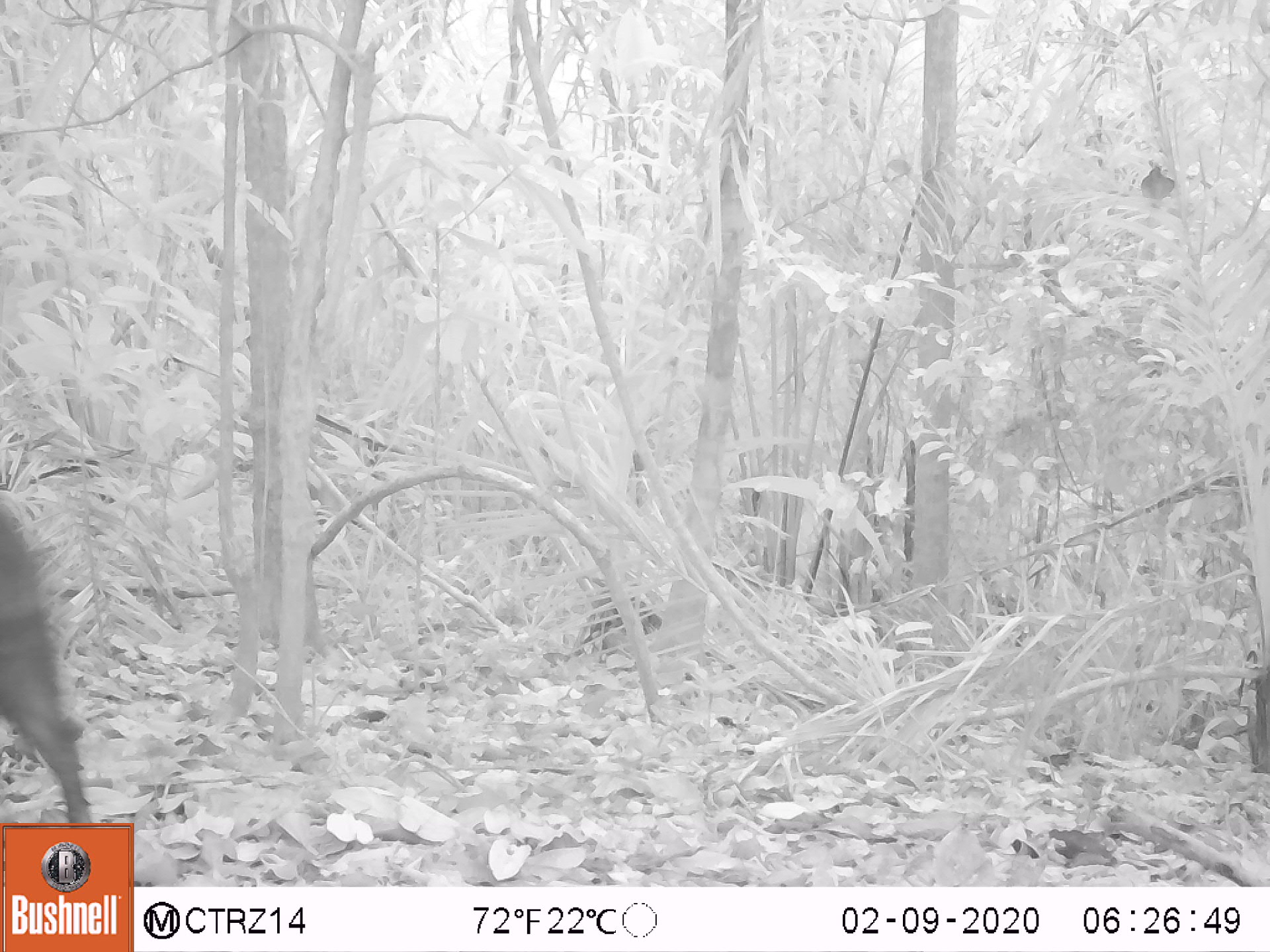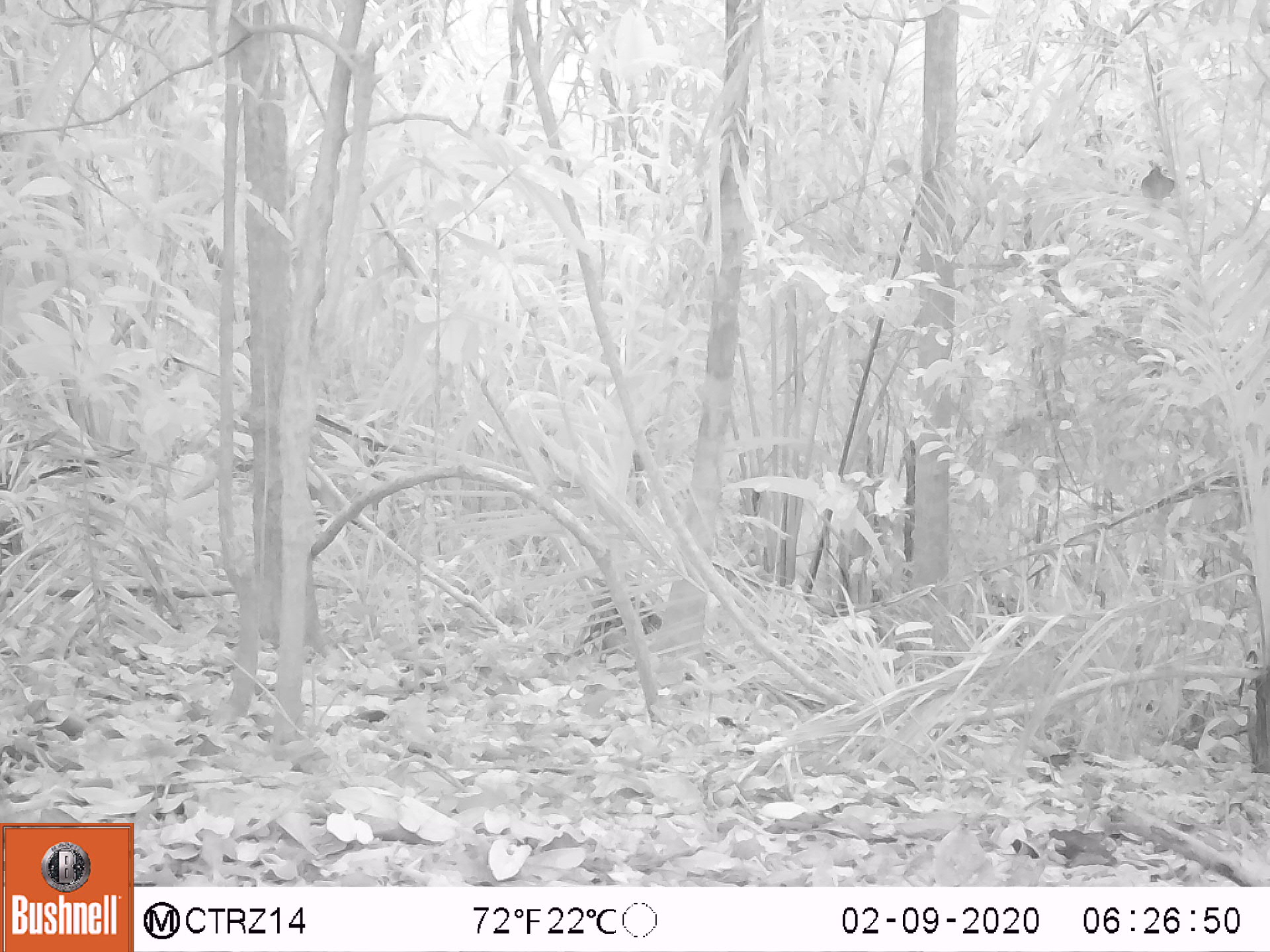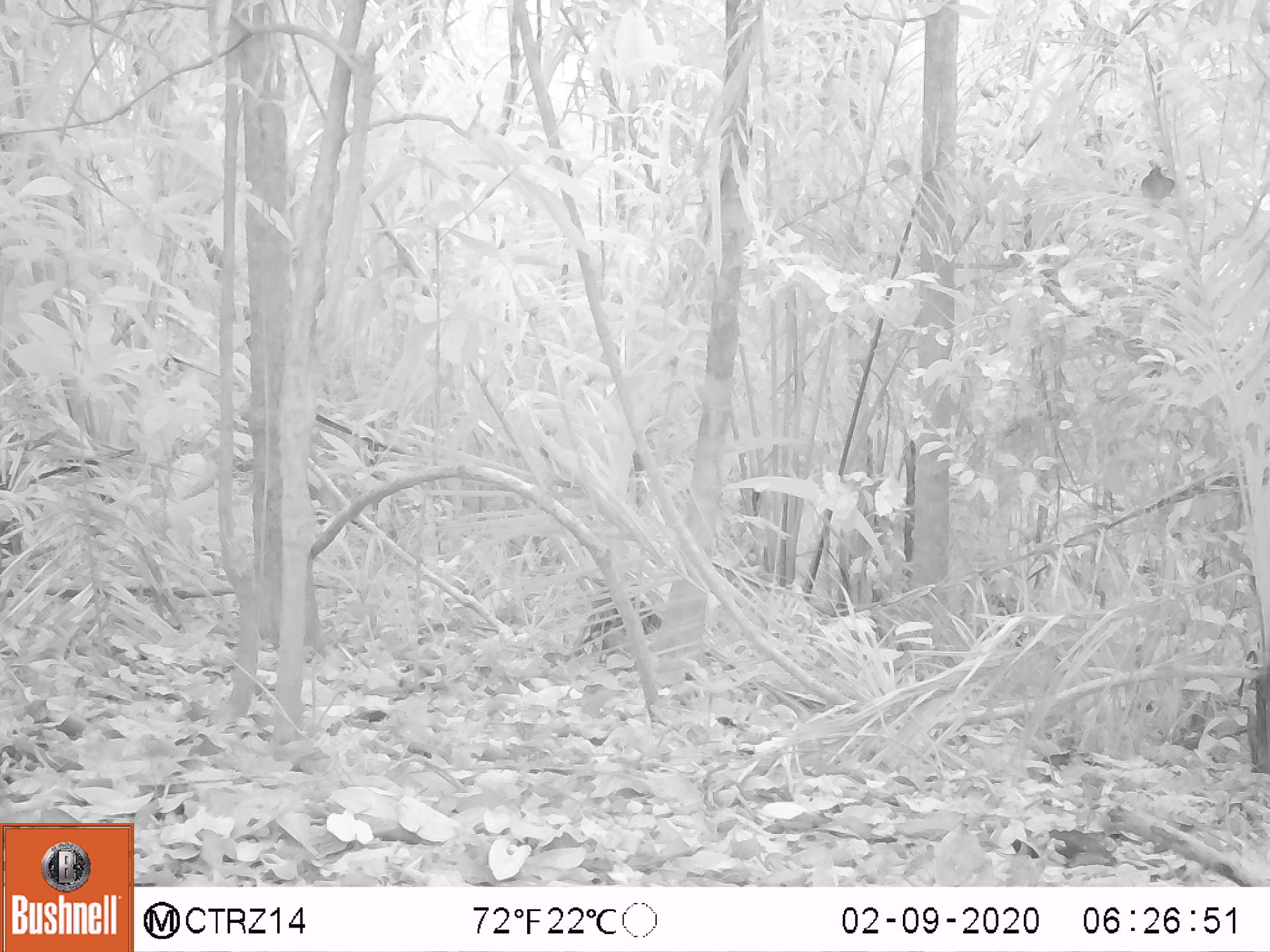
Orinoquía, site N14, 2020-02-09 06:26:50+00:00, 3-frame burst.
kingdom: Animalia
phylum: Chordata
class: Mammalia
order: Artiodactyla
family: Tayassuidae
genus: Pecari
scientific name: Pecari tajacu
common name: collared peccary